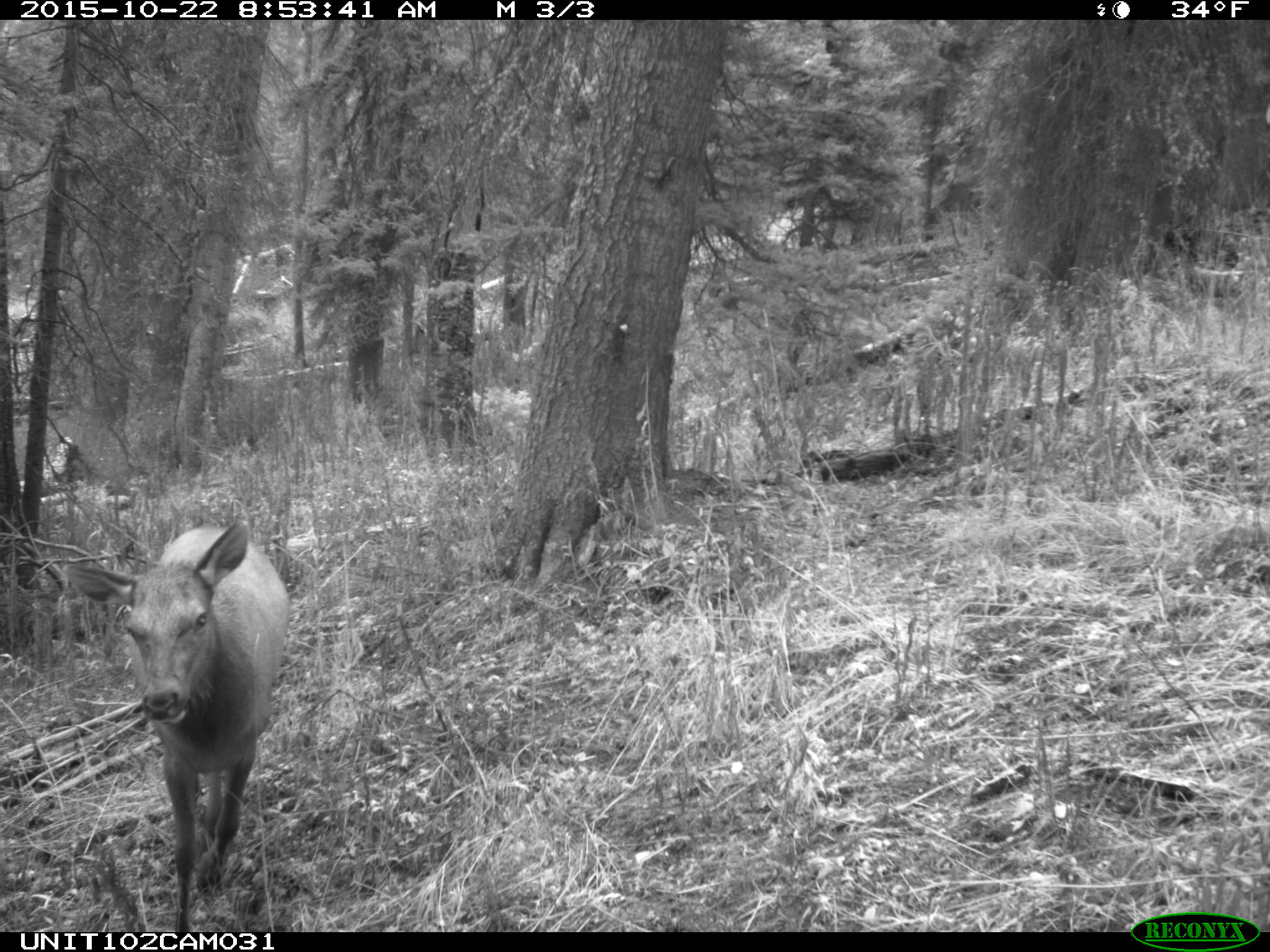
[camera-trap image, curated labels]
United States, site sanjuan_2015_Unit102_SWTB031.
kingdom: Animalia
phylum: Chordata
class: Mammalia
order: Artiodactyla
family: Cervidae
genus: Cervus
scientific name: Cervus elaphus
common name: red deer